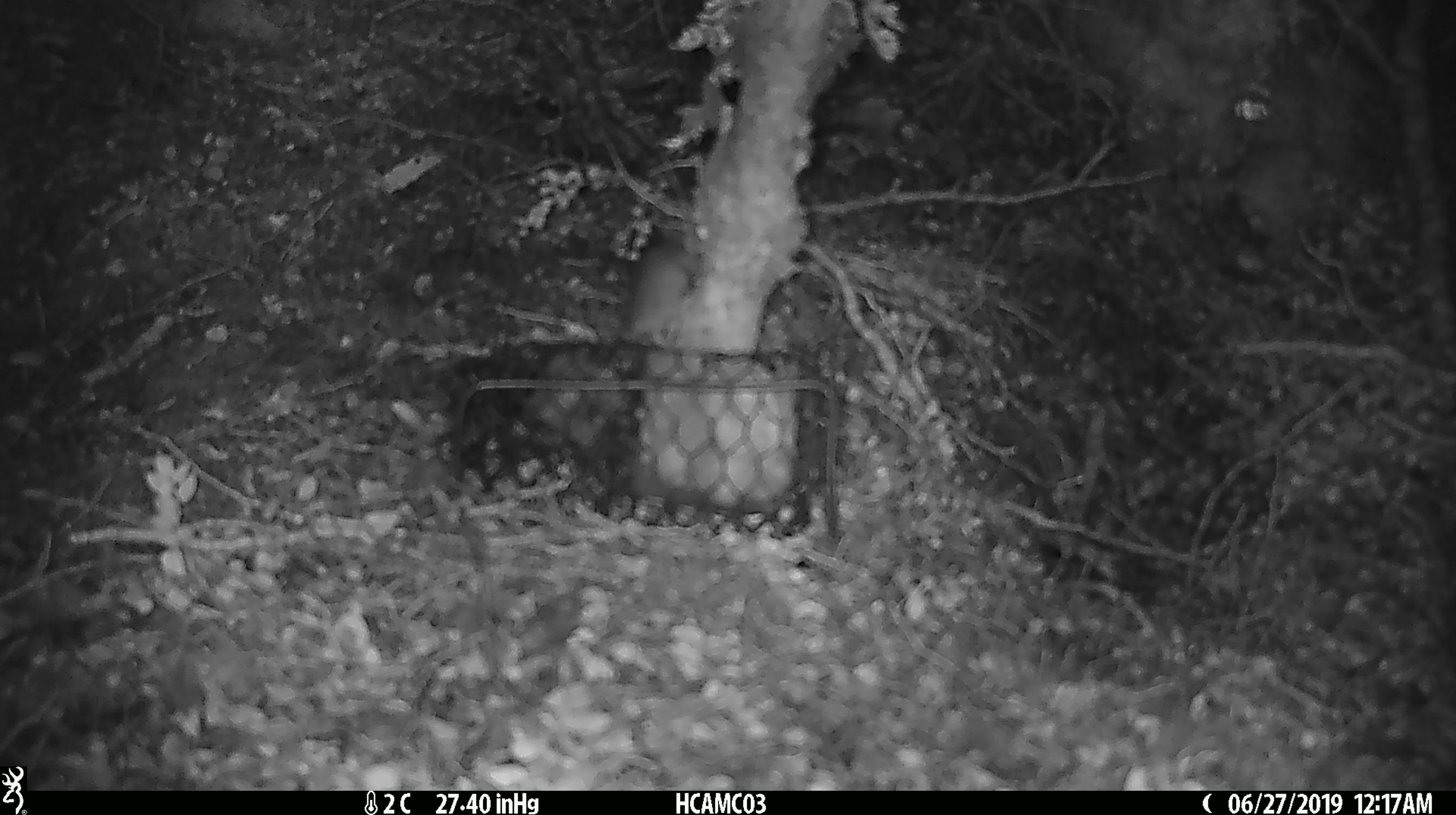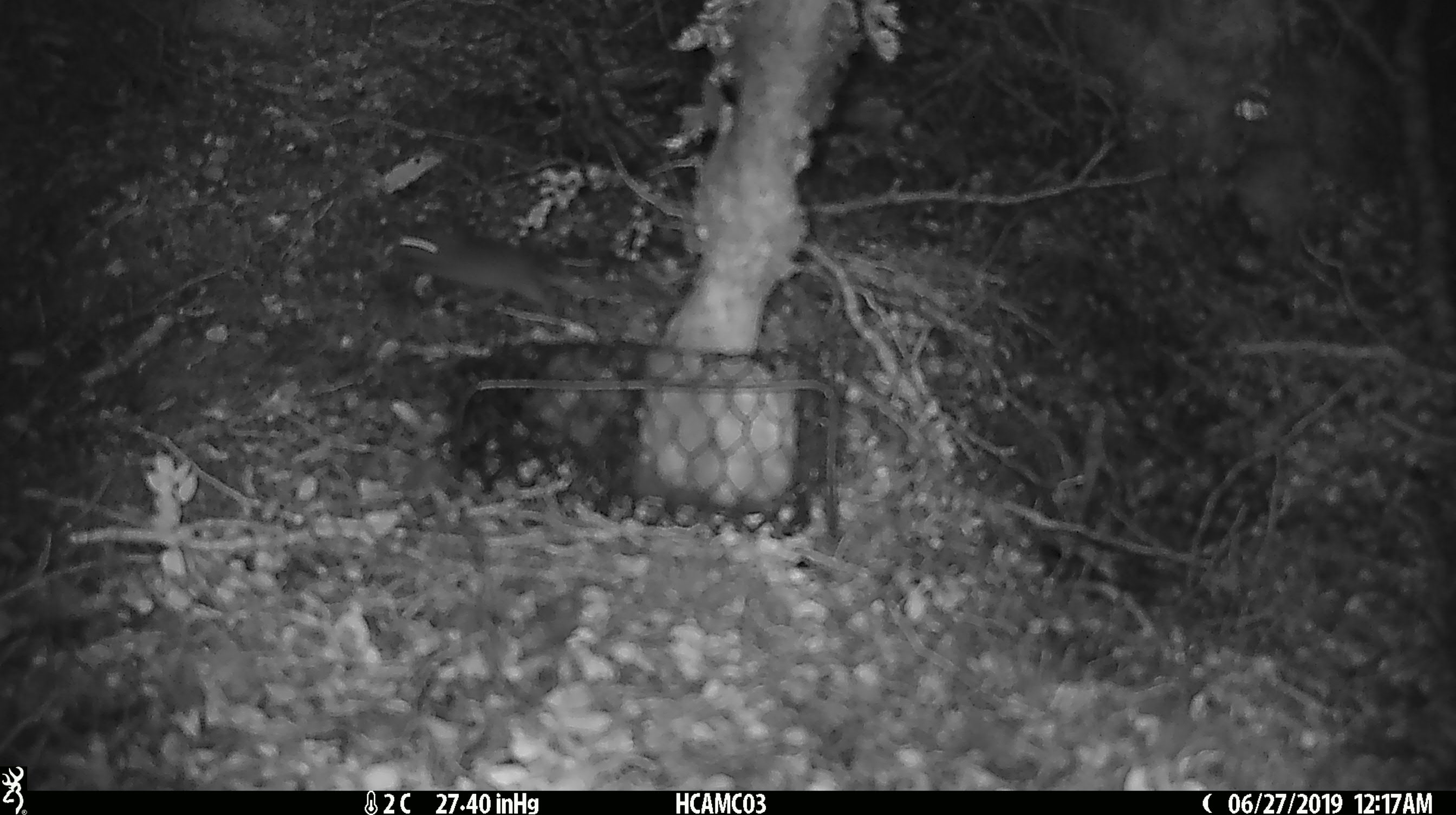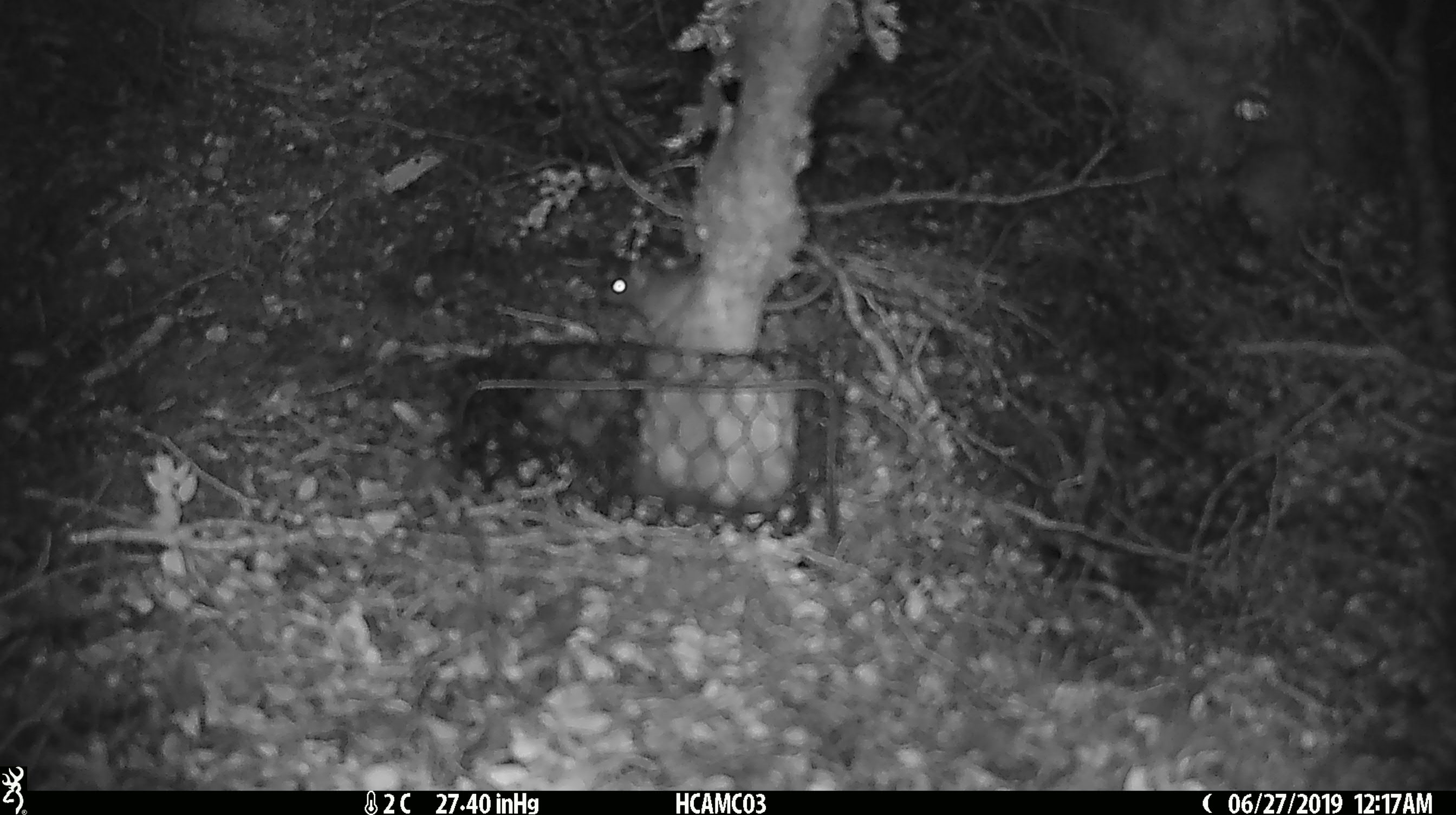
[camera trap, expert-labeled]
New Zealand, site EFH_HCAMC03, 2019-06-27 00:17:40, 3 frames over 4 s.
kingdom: Animalia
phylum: Chordata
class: Mammalia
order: Rodentia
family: Muridae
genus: Mus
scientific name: Mus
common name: mouse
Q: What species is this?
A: Mouse (Mus).